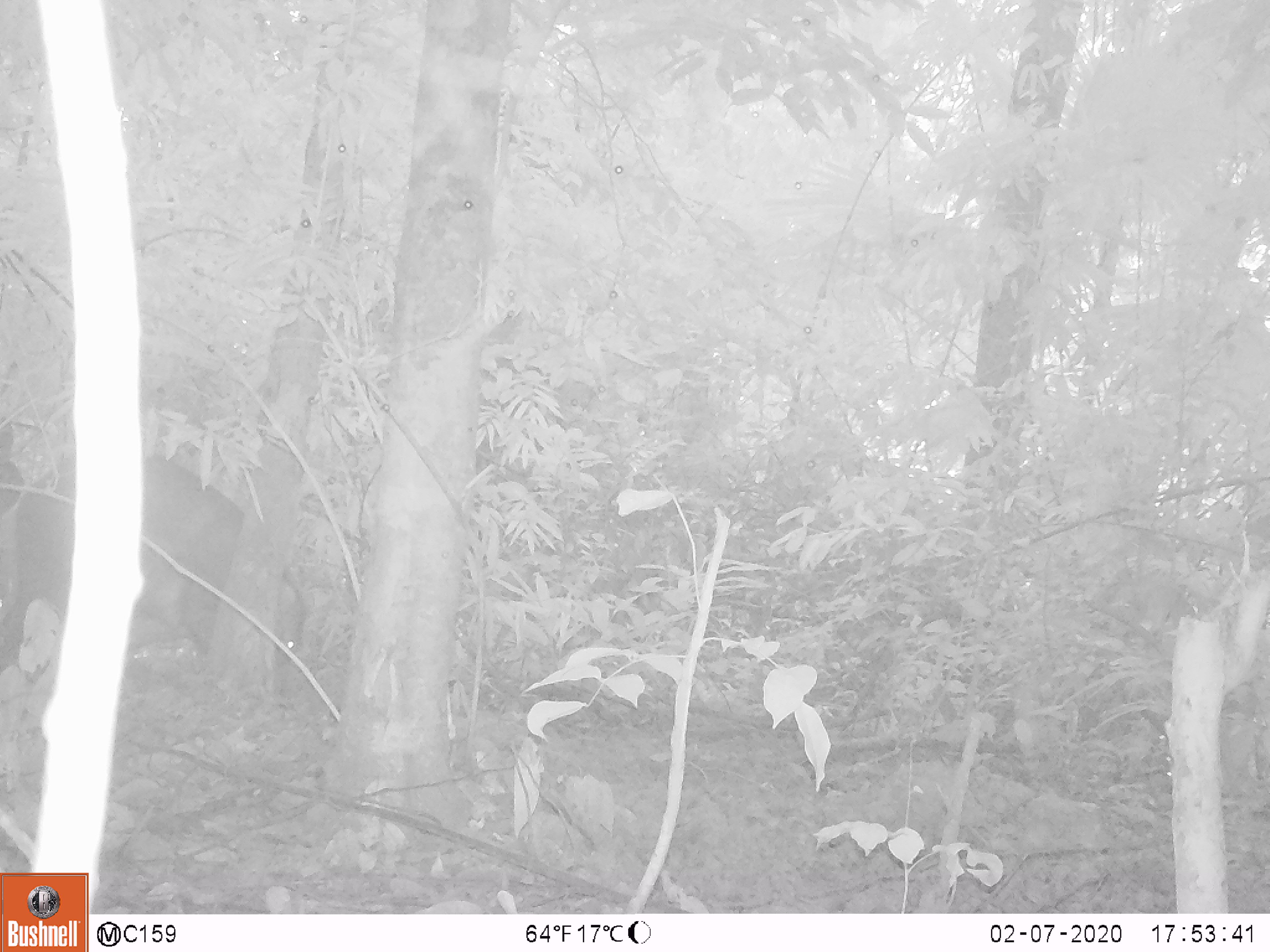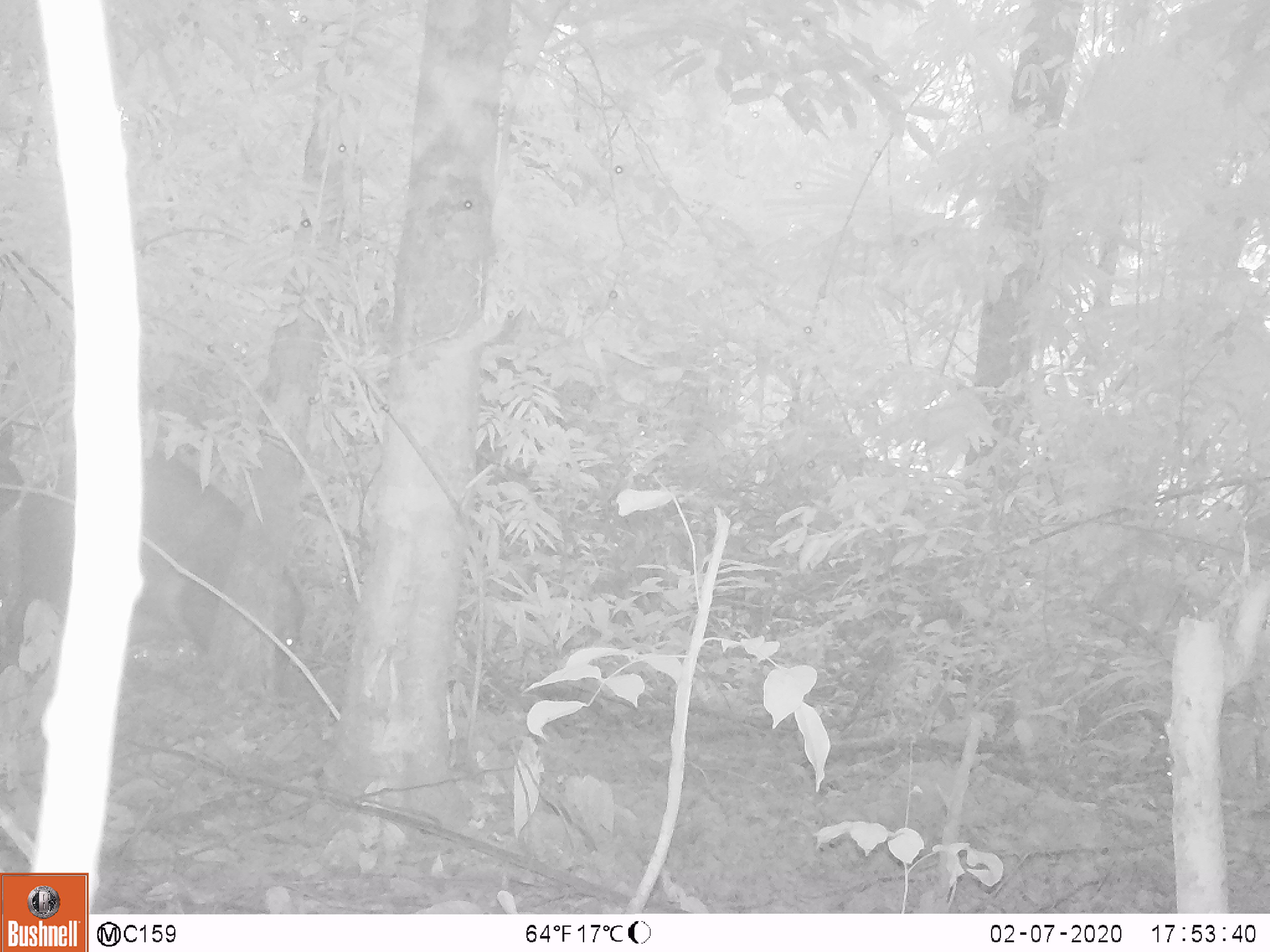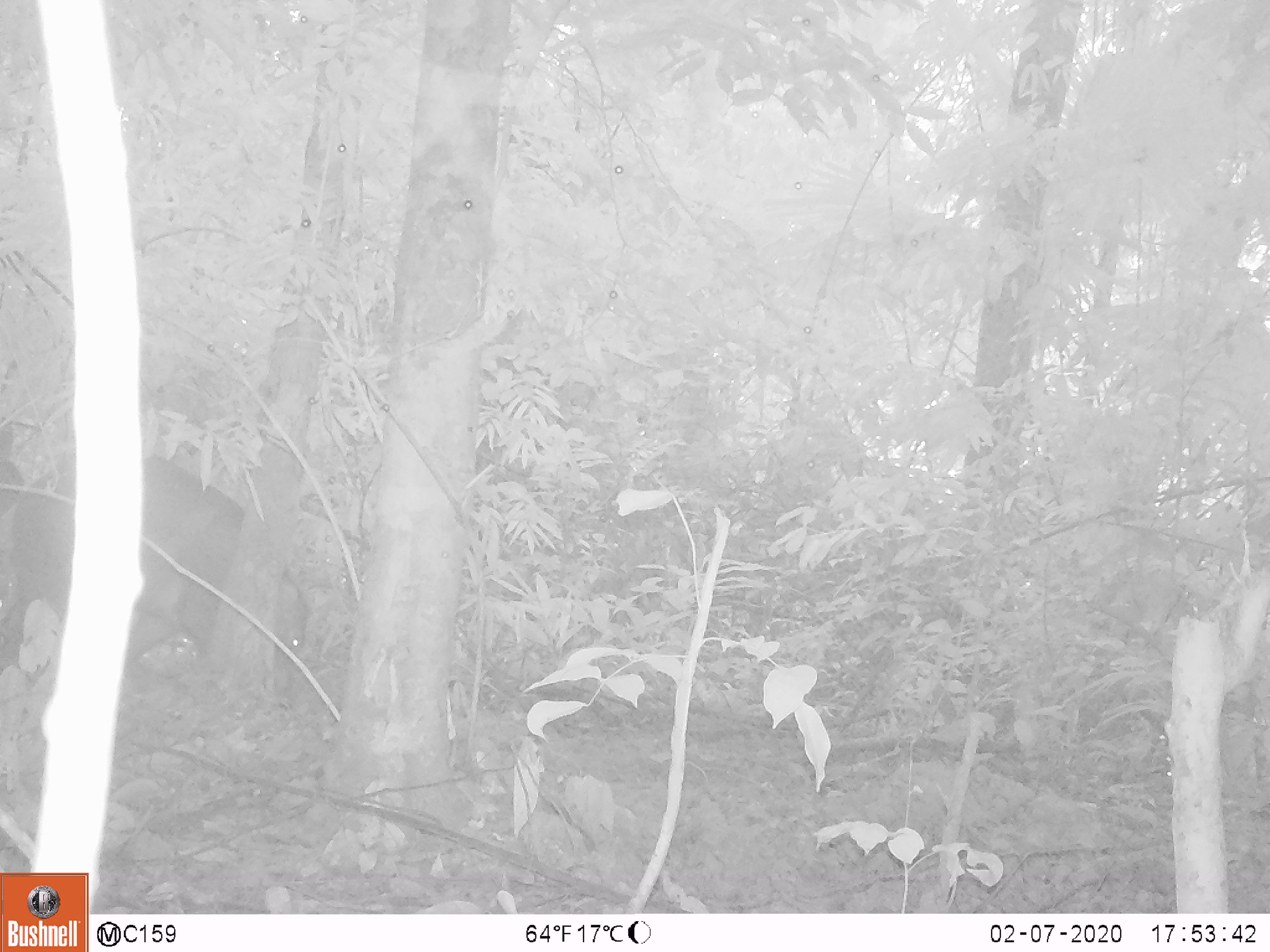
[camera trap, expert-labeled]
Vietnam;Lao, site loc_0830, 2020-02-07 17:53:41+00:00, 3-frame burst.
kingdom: Animalia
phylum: Chordata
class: Mammalia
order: Artiodactyla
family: Suidae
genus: Sus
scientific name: Sus scrofa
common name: eurasian wild pig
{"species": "eurasian wild pig (Sus scrofa)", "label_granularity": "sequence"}